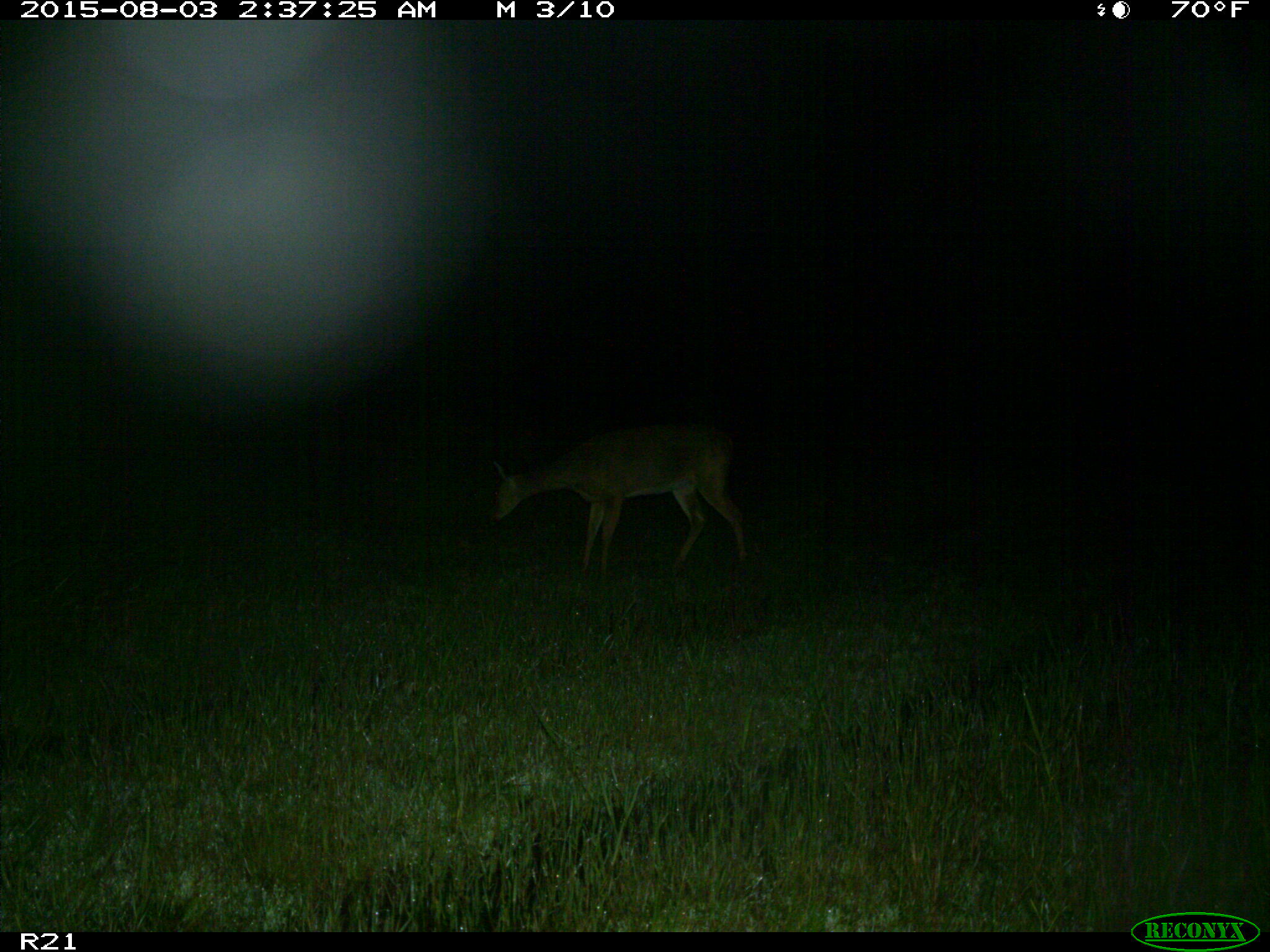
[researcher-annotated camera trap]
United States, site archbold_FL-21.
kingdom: Animalia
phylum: Chordata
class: Mammalia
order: Artiodactyla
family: Cervidae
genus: Odocoileus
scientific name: Odocoileus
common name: deer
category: unidentified deer